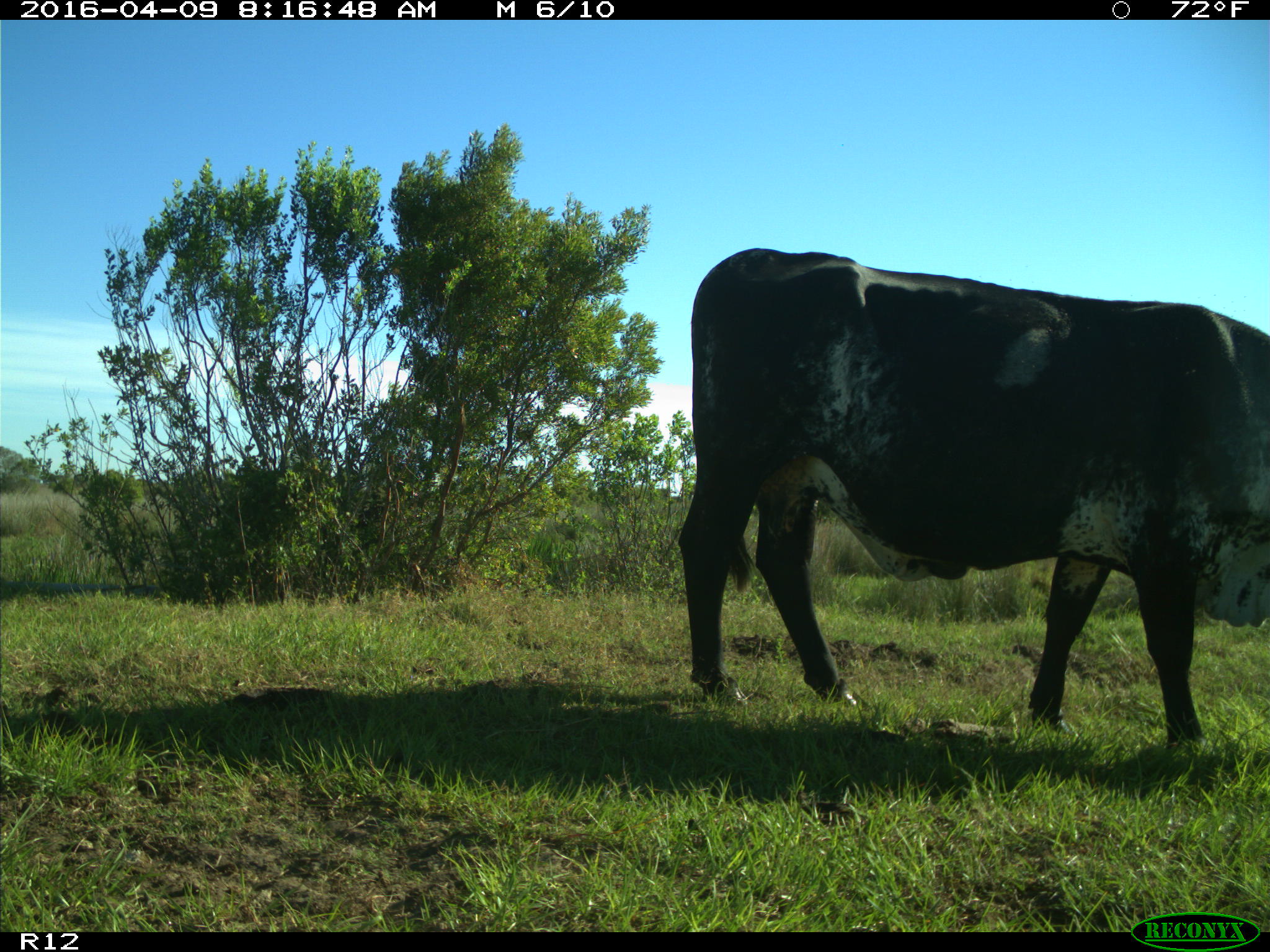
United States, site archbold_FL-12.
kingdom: Animalia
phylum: Chordata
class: Mammalia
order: Artiodactyla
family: Bovidae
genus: Bos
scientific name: Bos taurus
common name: domestic cow